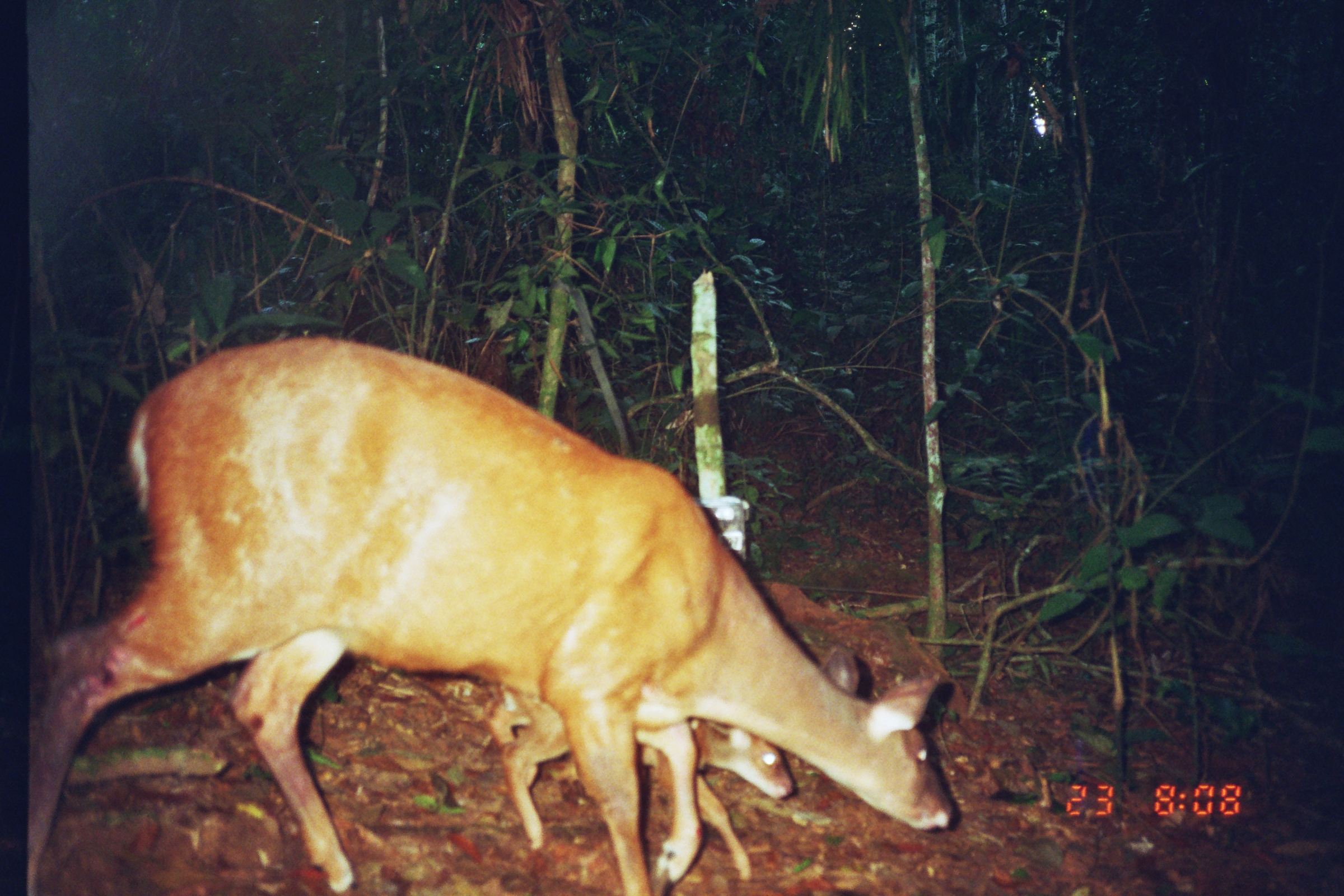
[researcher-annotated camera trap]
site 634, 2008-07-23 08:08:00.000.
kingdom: Animalia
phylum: Chordata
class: Mammalia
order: Artiodactyla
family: Cervidae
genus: Mazama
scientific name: Mazama americana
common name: red brocket